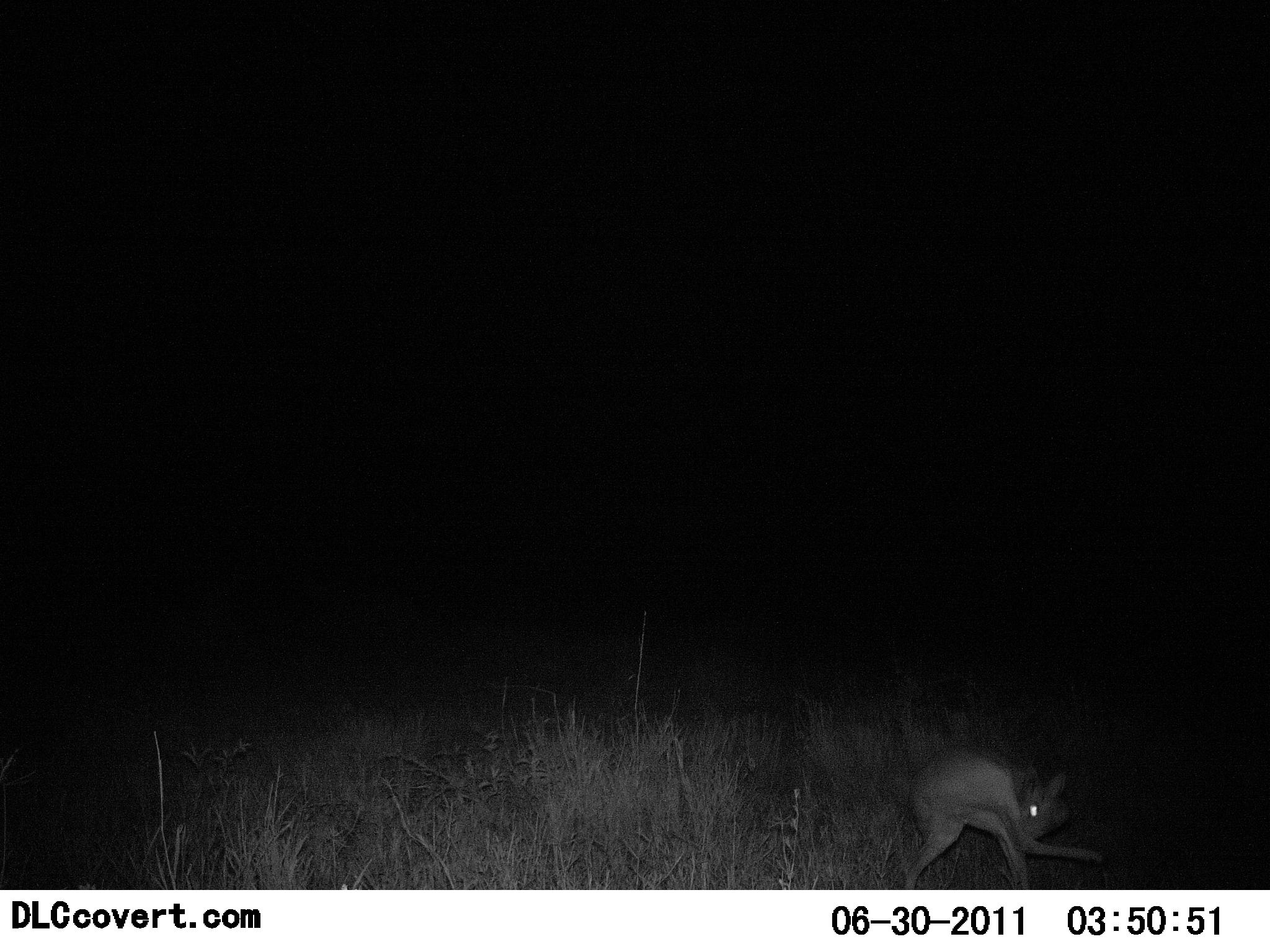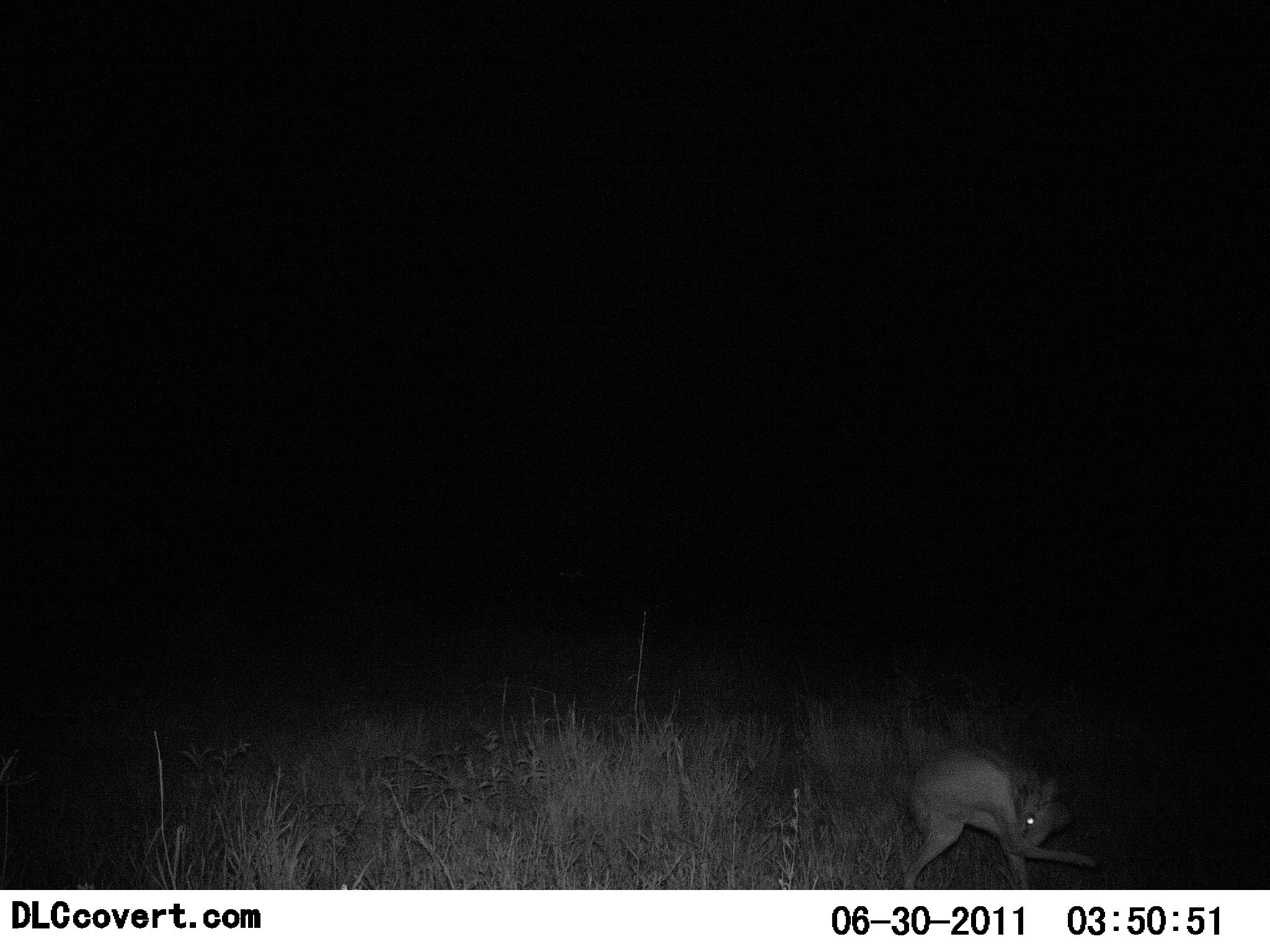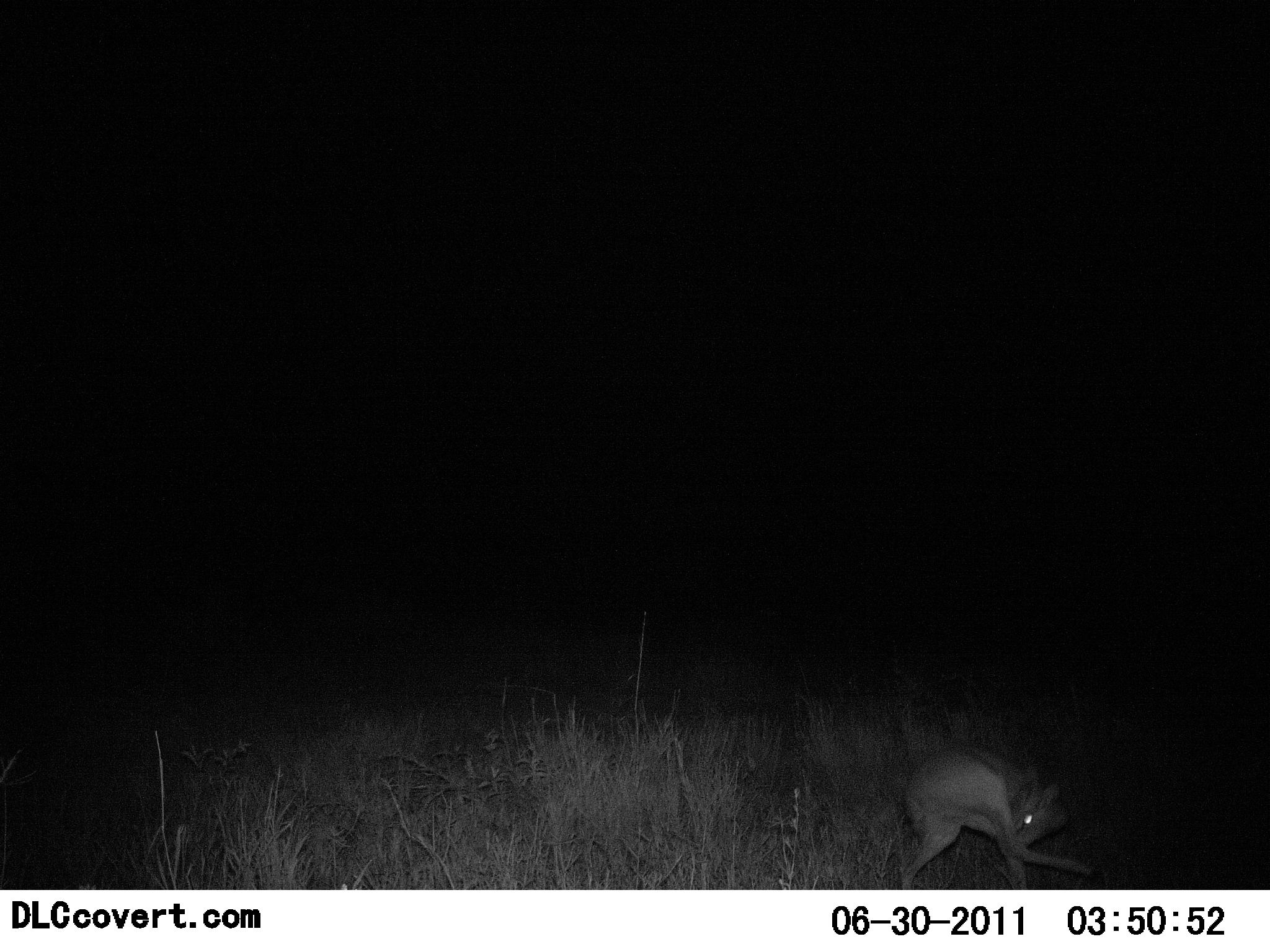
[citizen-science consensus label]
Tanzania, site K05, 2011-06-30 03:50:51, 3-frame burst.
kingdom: Animalia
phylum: Chordata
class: Mammalia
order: Artiodactyla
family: Bovidae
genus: Madoqua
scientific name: Madoqua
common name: dikdik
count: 1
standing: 67%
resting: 8%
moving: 8%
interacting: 17%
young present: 0%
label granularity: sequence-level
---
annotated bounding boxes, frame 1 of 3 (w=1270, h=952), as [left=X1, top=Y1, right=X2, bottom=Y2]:
animal: [left=896, top=746, right=1115, bottom=889]